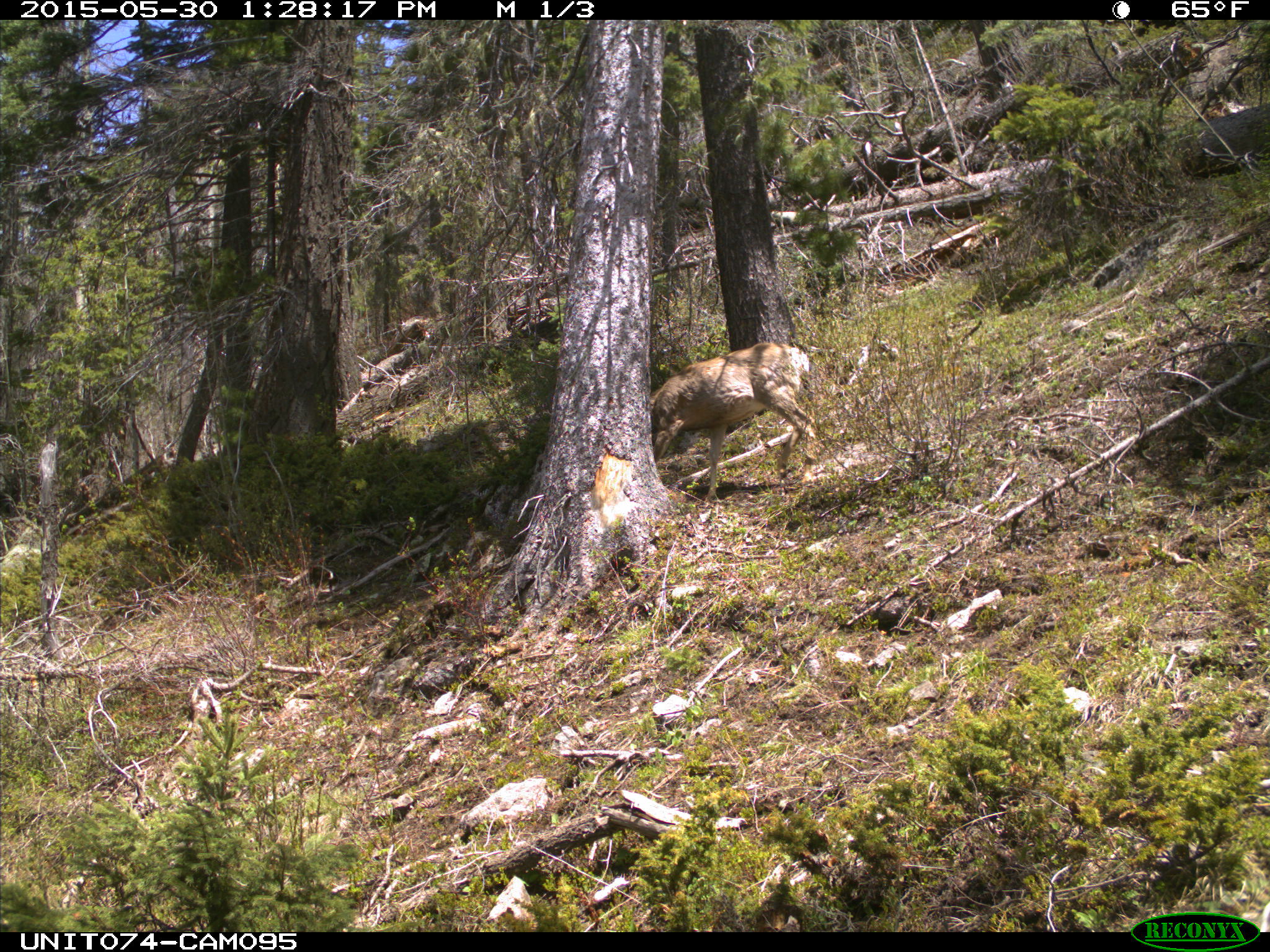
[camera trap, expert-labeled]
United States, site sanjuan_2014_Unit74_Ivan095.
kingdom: Animalia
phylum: Chordata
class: Mammalia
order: Artiodactyla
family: Cervidae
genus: Odocoileus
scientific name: Odocoileus hemionus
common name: mule deer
Odocoileus hemionus (mule deer).